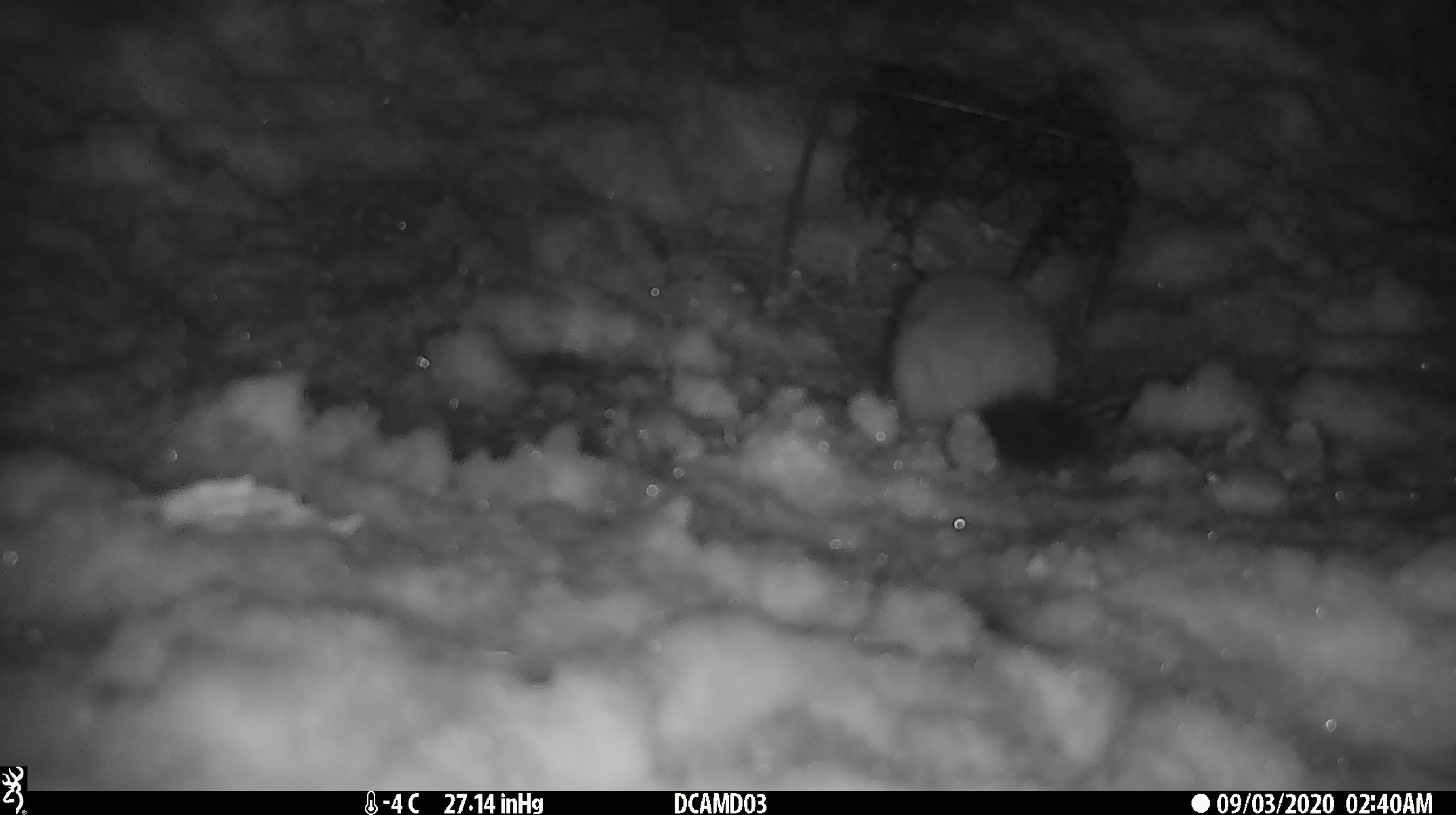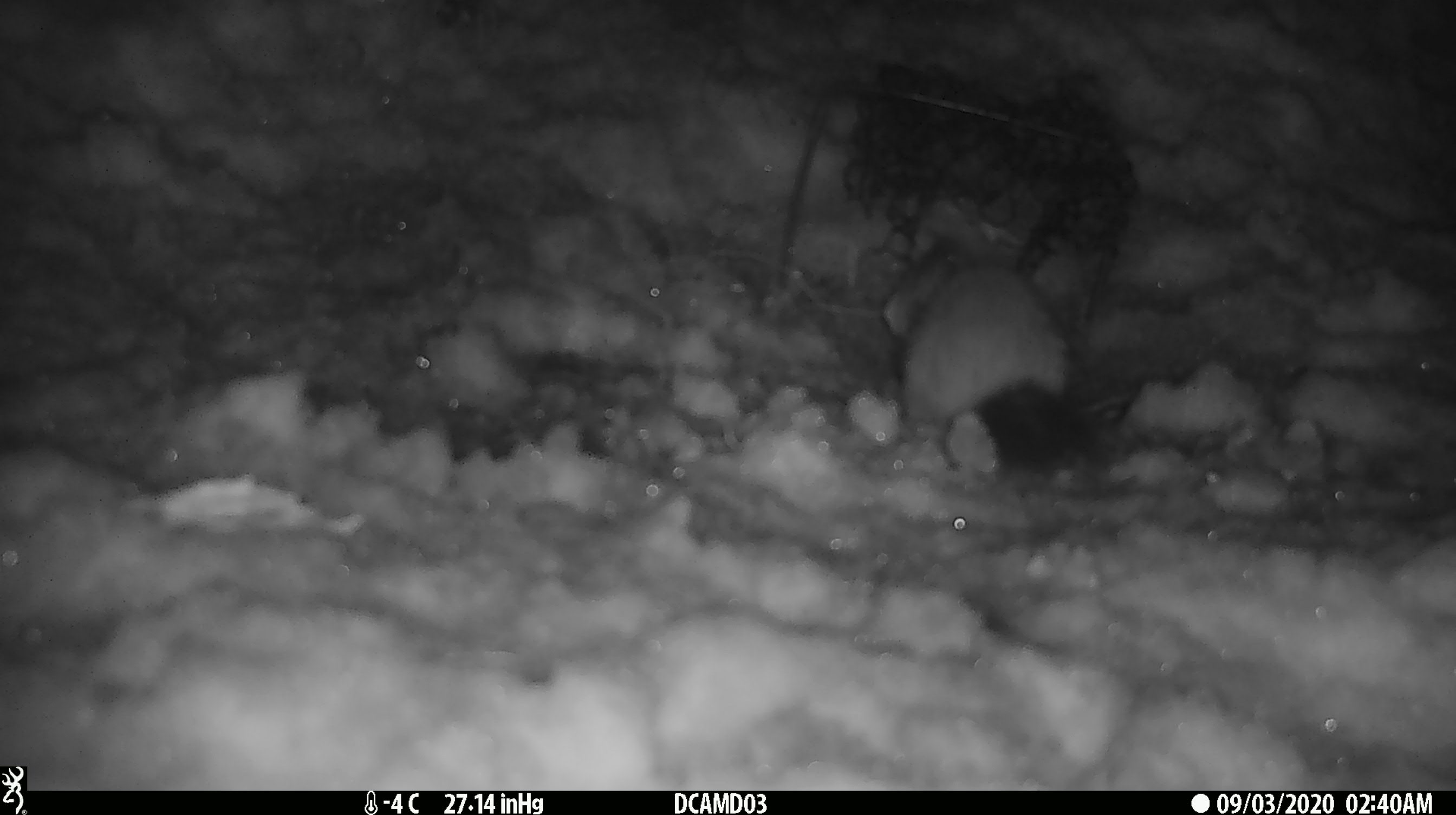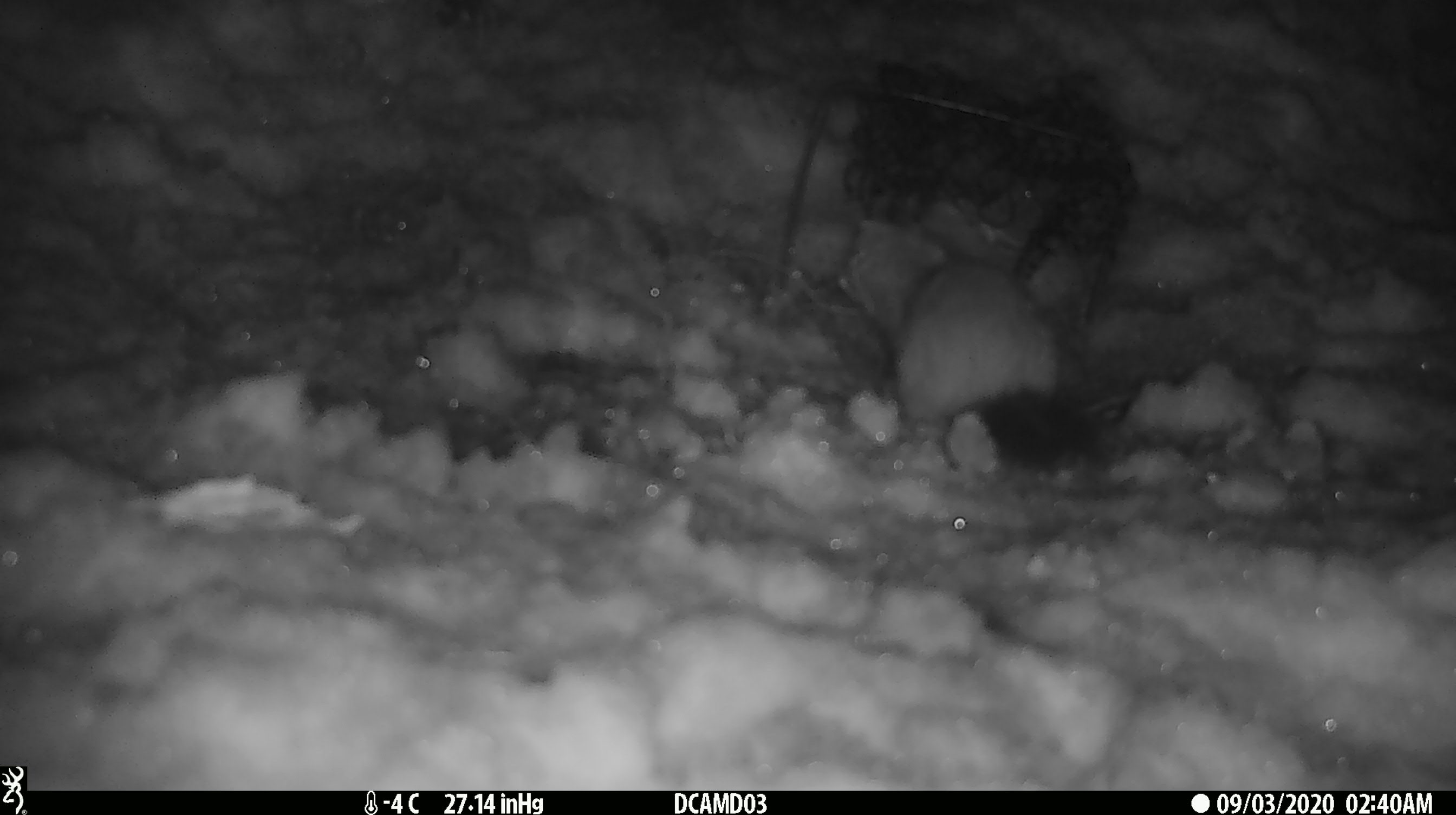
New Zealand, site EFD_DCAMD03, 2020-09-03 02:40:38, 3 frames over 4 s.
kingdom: Animalia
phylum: Chordata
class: Mammalia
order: Carnivora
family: Mustelidae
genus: Mustela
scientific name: Mustela erminea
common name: stoat